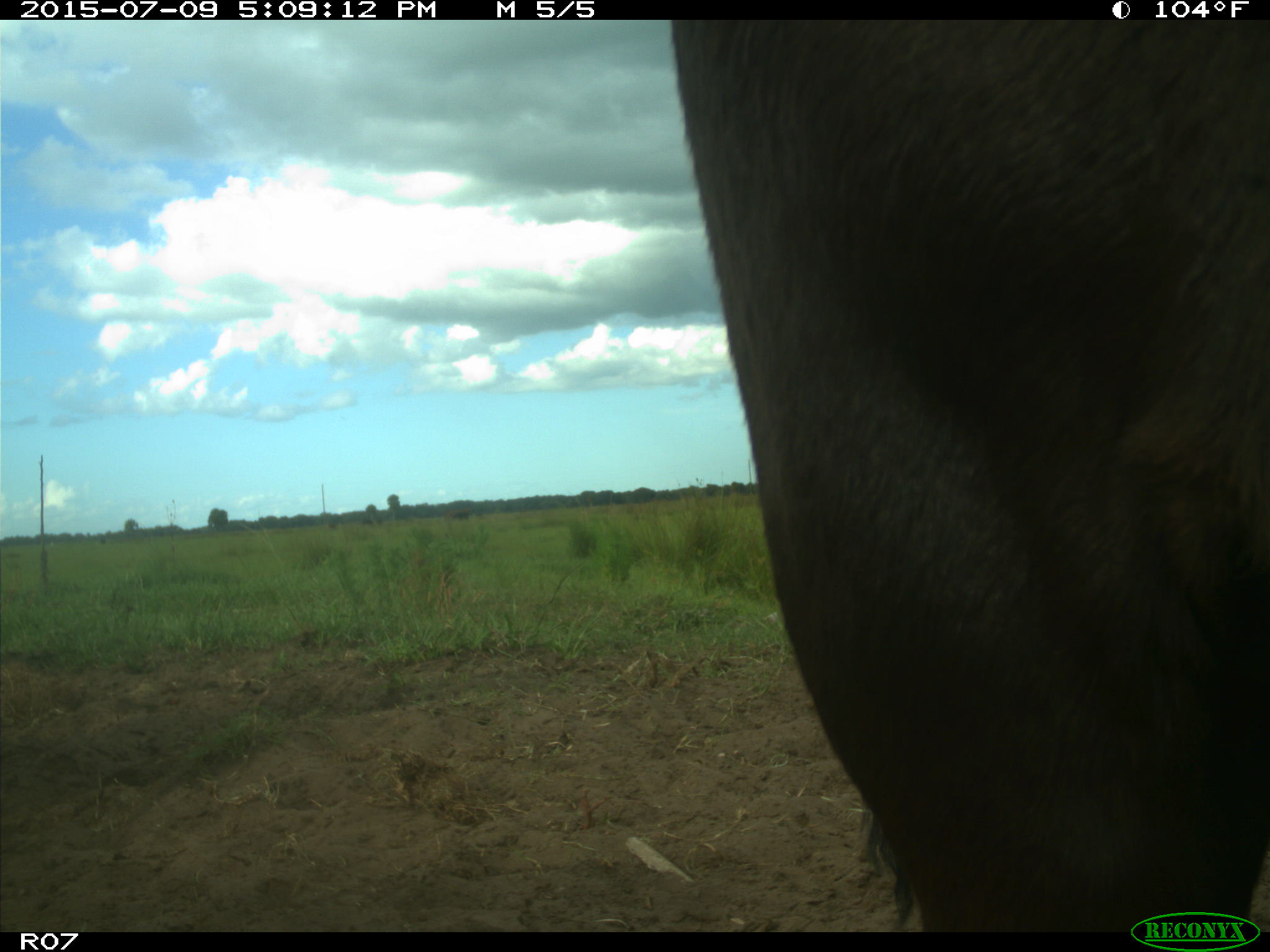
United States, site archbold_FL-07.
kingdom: Animalia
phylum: Chordata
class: Mammalia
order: Artiodactyla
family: Bovidae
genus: Bos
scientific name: Bos taurus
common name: domestic cow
Bos taurus (domestic cow).